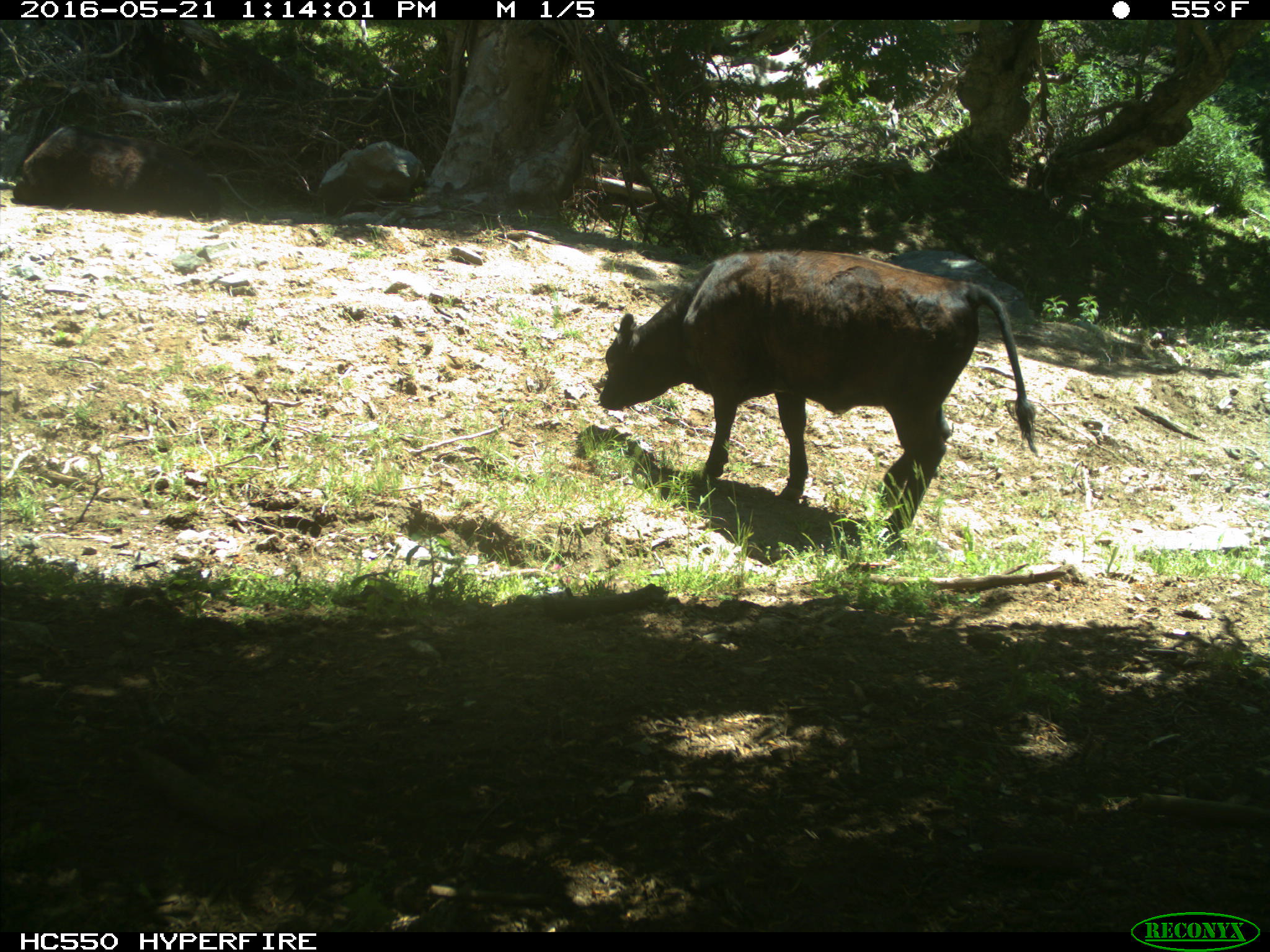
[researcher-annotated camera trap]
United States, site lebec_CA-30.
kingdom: Animalia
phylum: Chordata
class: Mammalia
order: Artiodactyla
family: Bovidae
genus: Bos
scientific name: Bos taurus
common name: domestic cow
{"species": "Bos taurus (domestic cow)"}